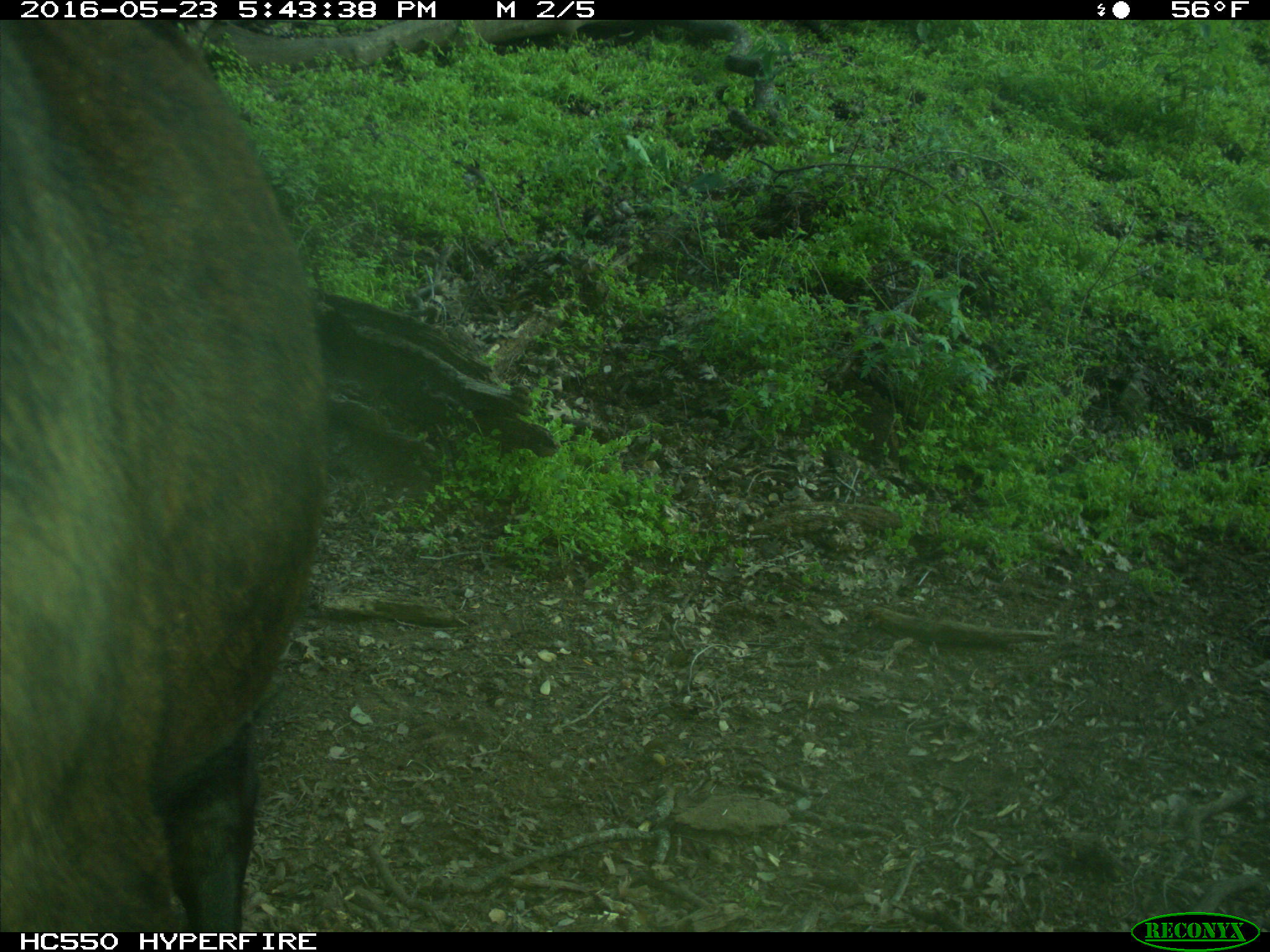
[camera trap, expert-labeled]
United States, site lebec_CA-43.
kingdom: Animalia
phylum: Chordata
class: Mammalia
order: Artiodactyla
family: Bovidae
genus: Bos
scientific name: Bos taurus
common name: domestic cow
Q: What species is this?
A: Bos taurus (domestic cow).